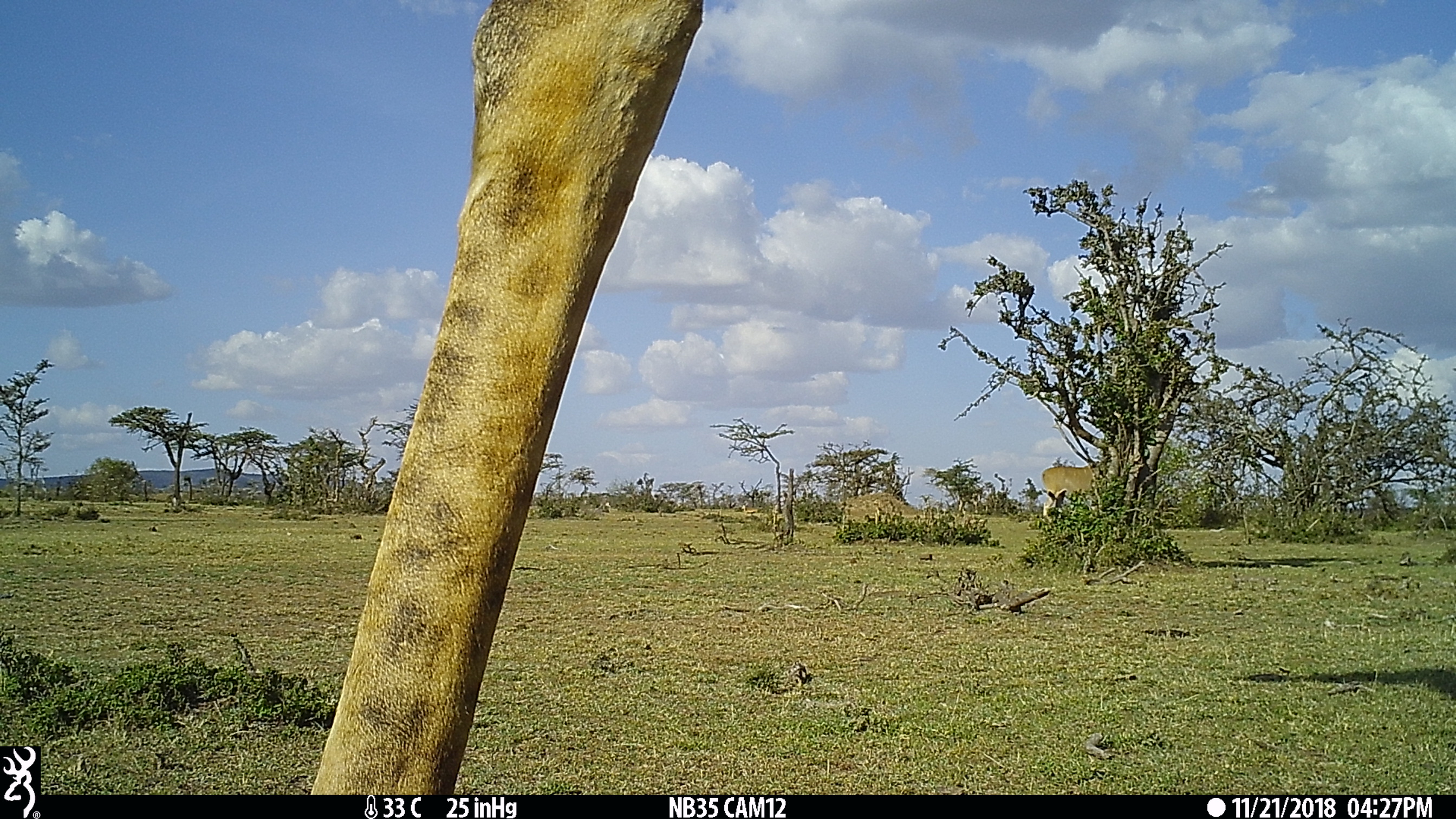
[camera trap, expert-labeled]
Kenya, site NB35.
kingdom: Animalia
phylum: Chordata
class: Mammalia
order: Artiodactyla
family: Bovidae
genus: Tragelaphus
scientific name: Tragelaphus oryx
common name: eland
Eland (Tragelaphus oryx).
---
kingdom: Animalia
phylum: Chordata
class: Mammalia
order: Artiodactyla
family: Giraffidae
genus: Giraffa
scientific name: Giraffa camelopardalis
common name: northern giraffe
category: giraffe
Giraffe (northern giraffe) (Giraffa camelopardalis).